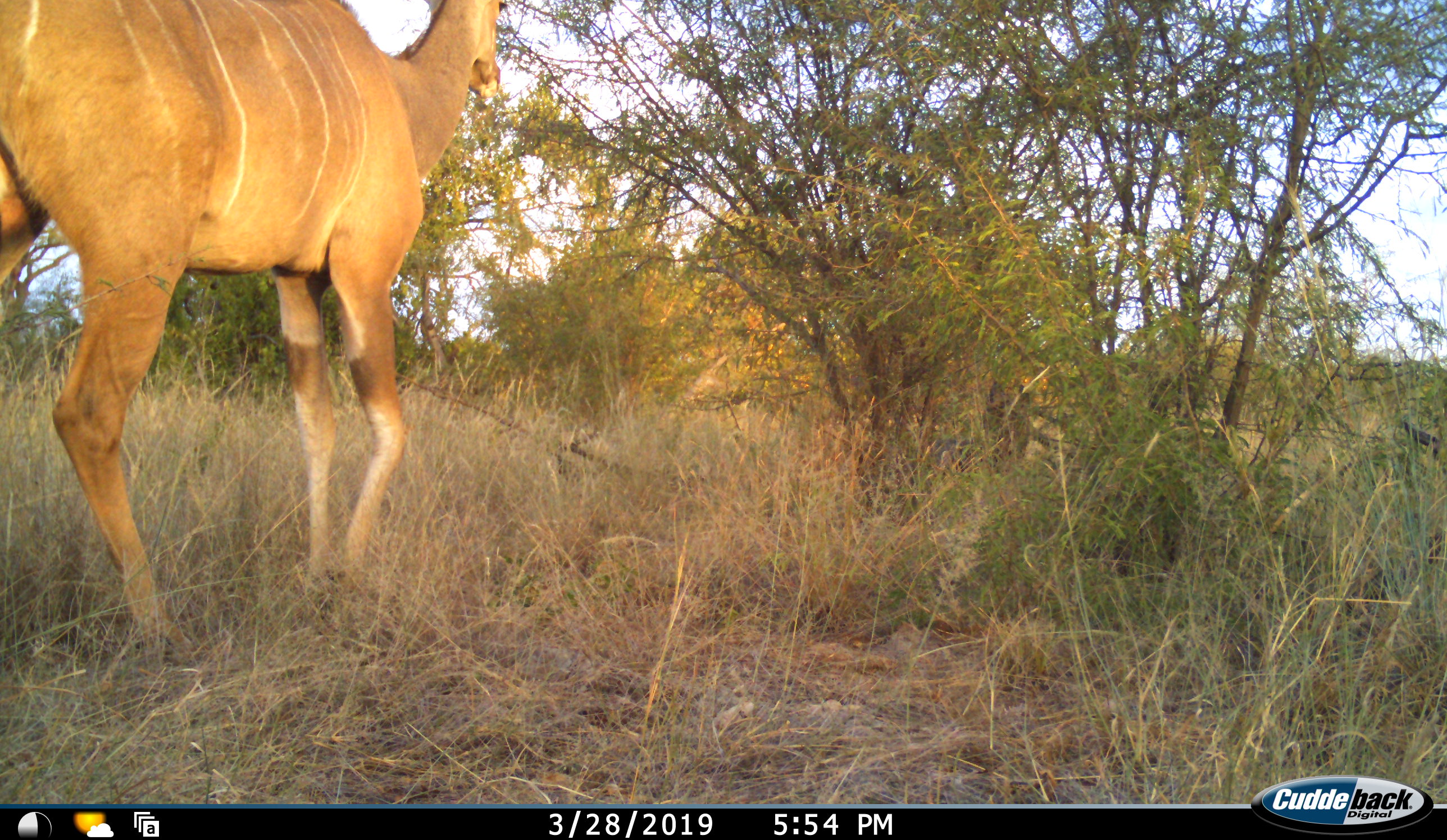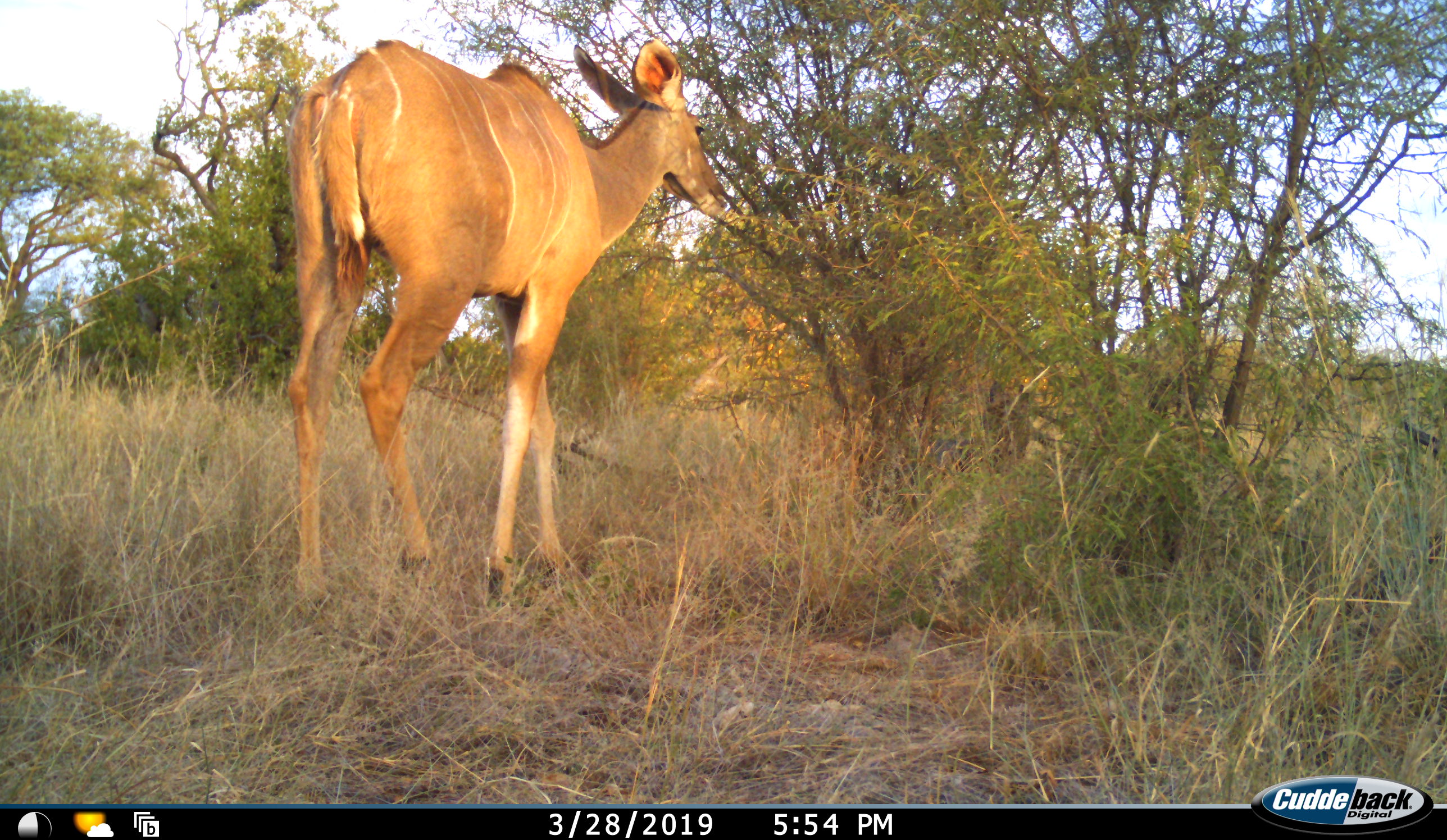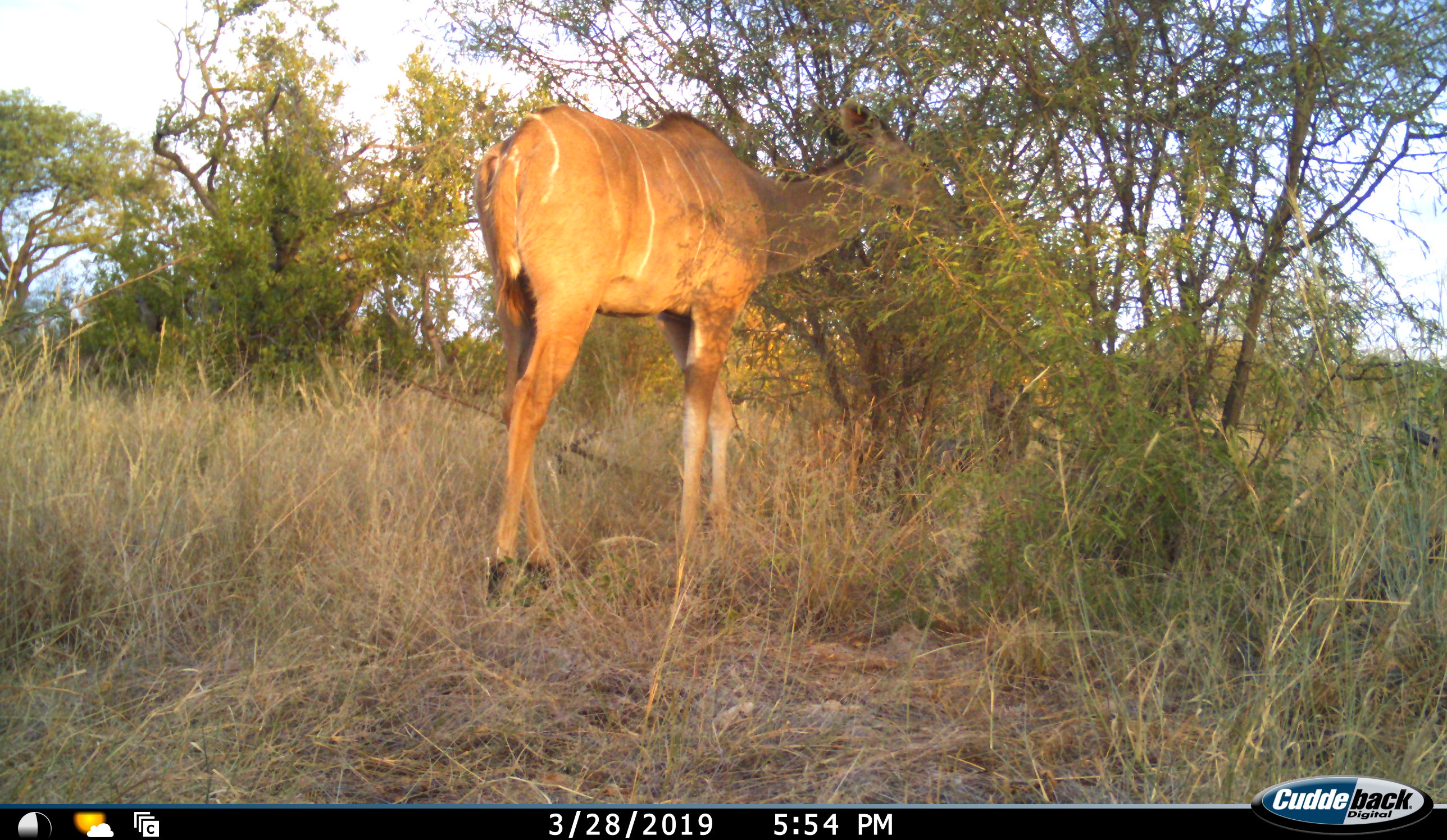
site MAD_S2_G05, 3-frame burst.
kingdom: Animalia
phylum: Chordata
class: Mammalia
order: Artiodactyla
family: Bovidae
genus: Tragelaphus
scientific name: Tragelaphus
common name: kudu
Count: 1.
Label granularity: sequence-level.